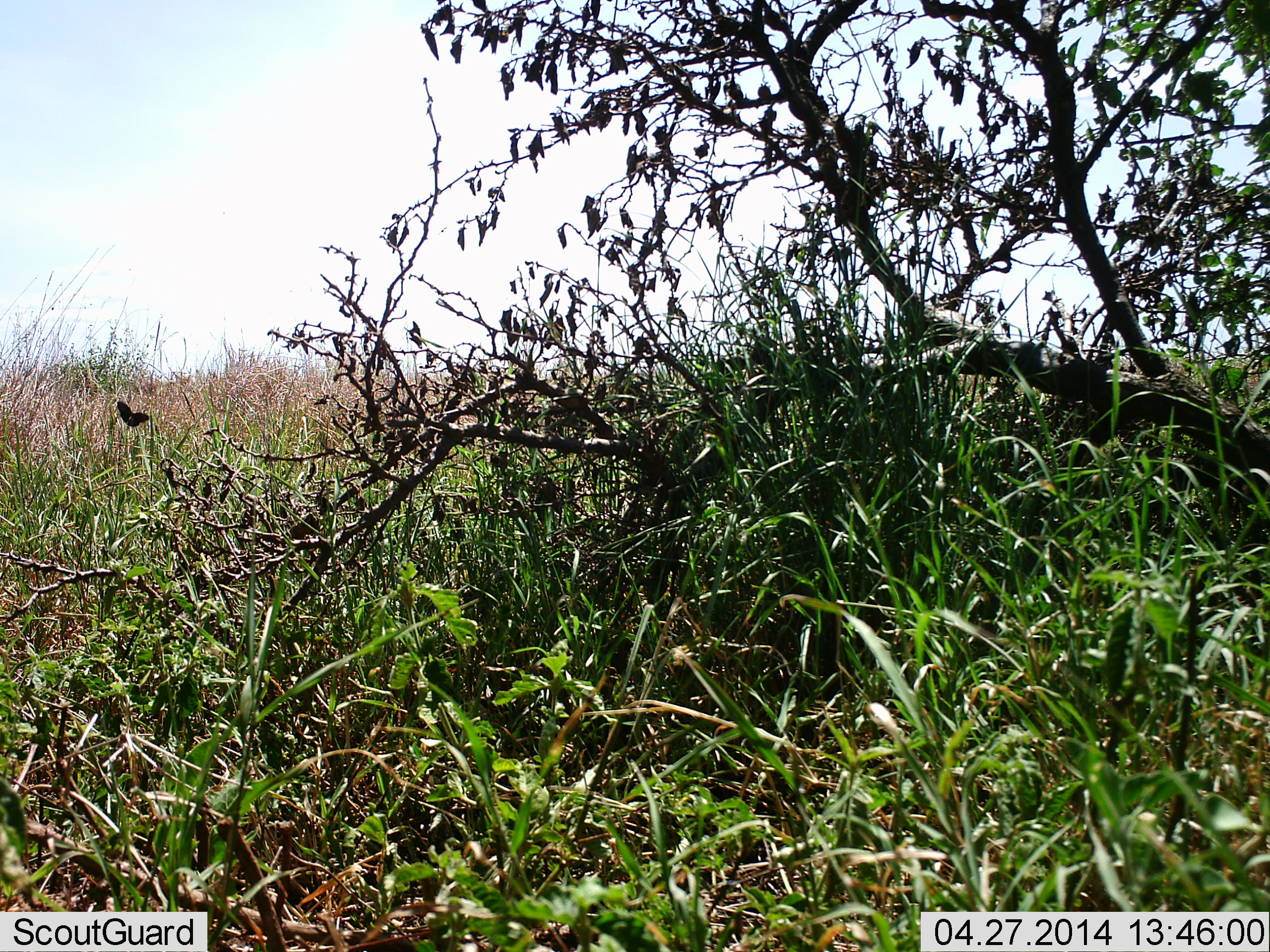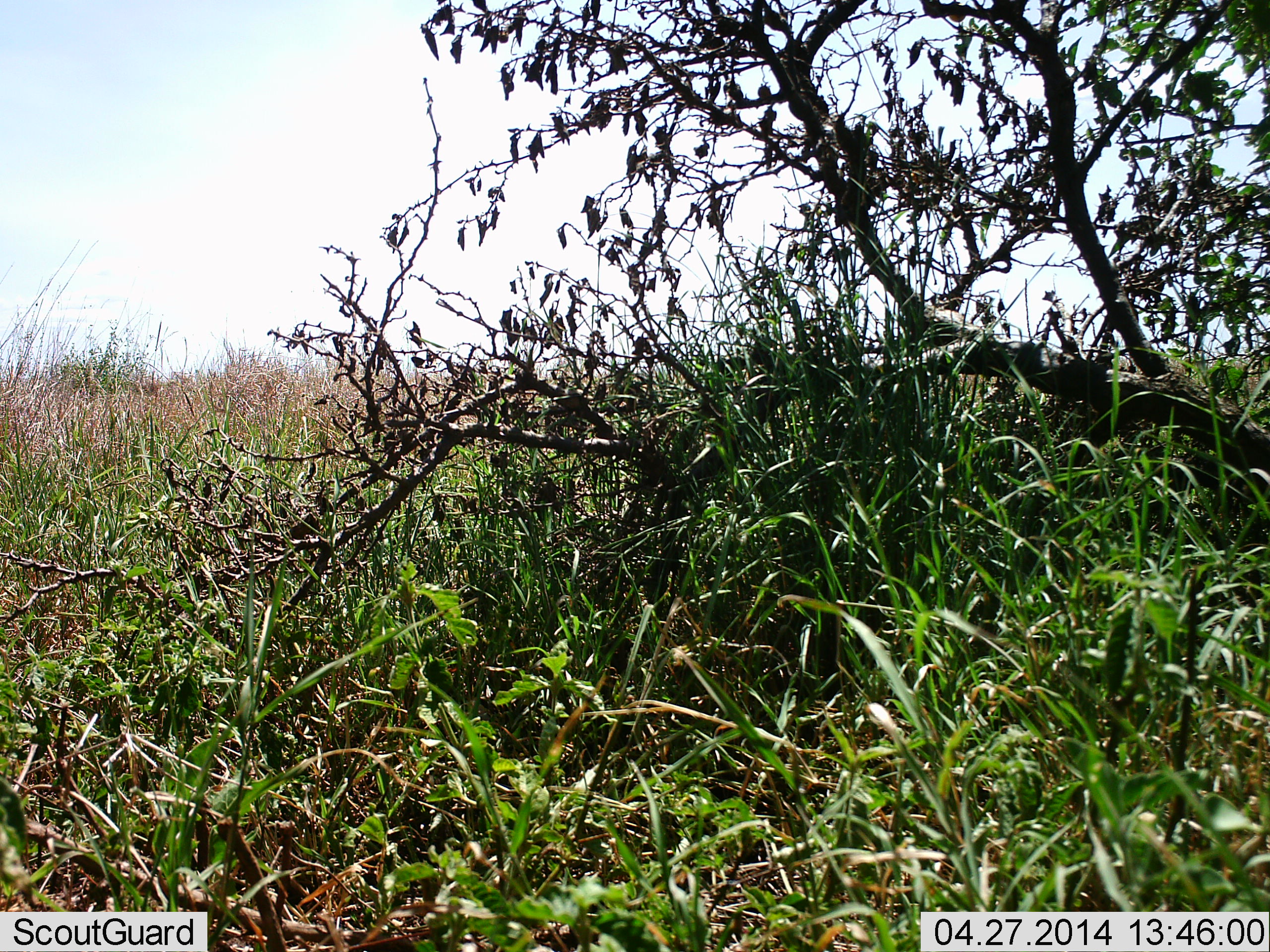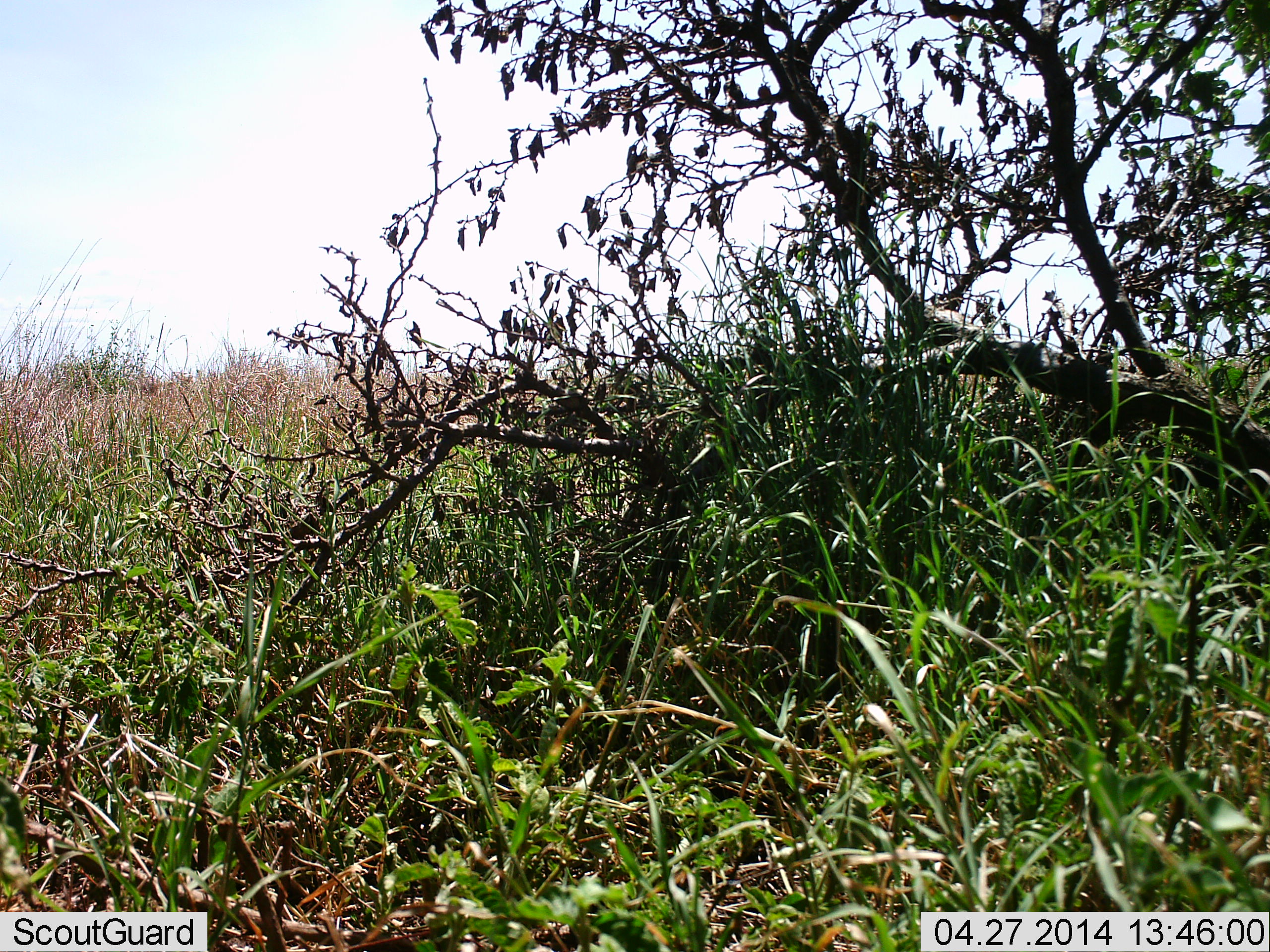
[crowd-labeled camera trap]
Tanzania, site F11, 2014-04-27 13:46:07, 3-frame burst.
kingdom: Animalia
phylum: Arthropoda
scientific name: Arthropoda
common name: arthropods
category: insectspider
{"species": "insectspider (arthropods) (Arthropoda)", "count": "1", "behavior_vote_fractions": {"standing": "0%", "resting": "0%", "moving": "100%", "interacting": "0%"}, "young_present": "0%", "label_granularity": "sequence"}